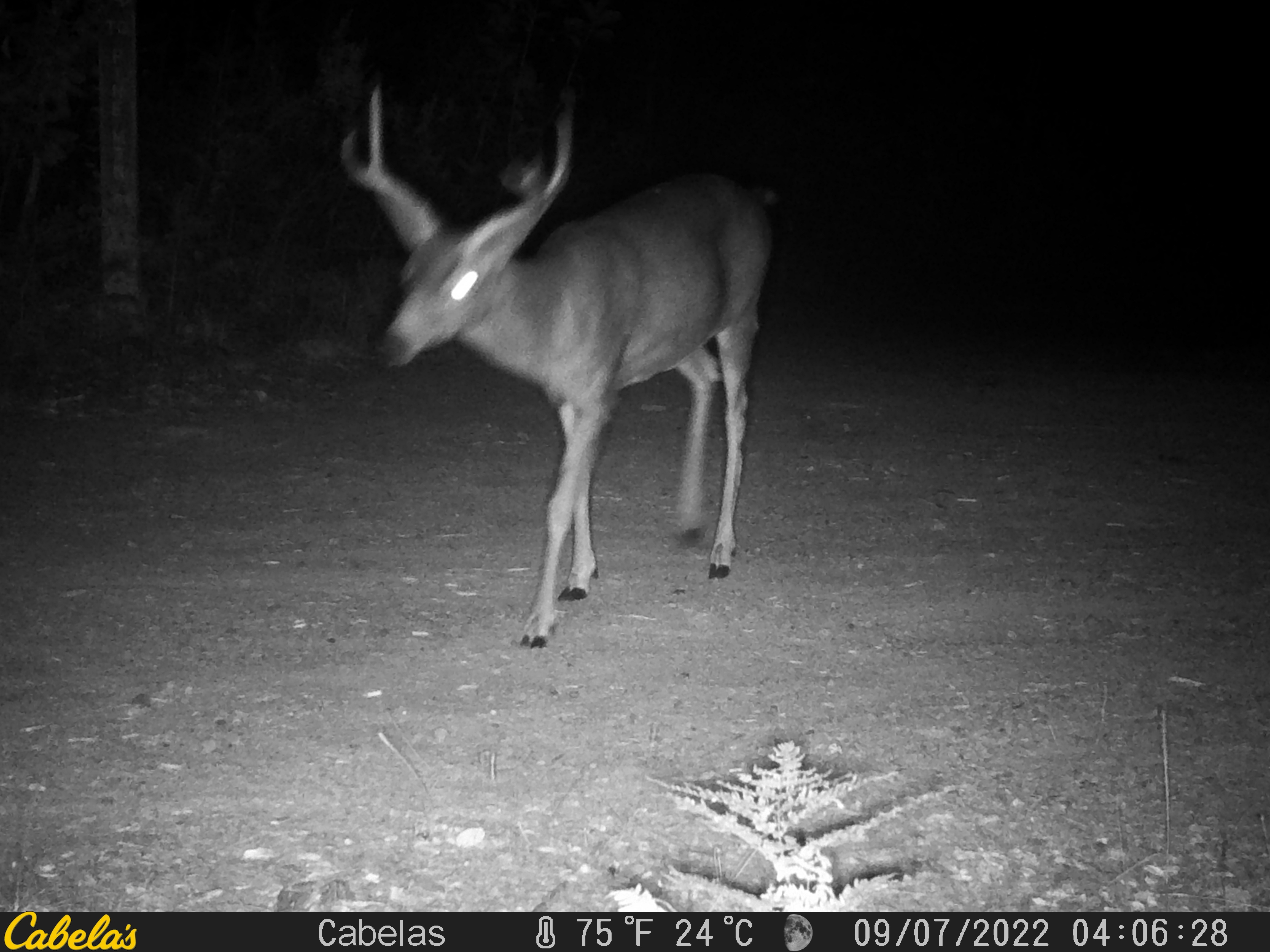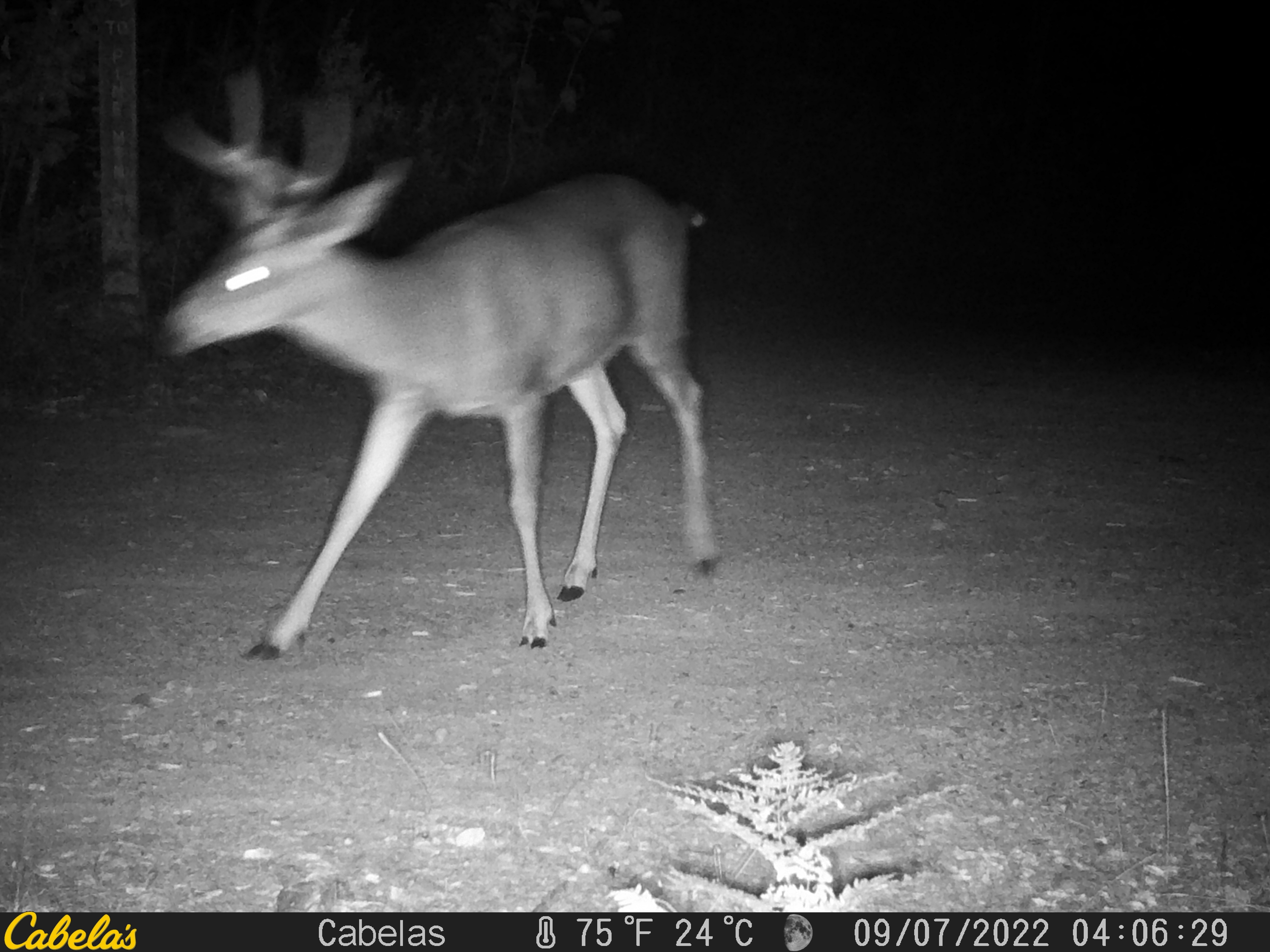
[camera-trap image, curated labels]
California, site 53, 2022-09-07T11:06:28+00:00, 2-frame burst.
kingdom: Animalia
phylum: Chordata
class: Mammalia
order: Artiodactyla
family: Cervidae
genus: Odocoileus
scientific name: Odocoileus hemionus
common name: mule deer